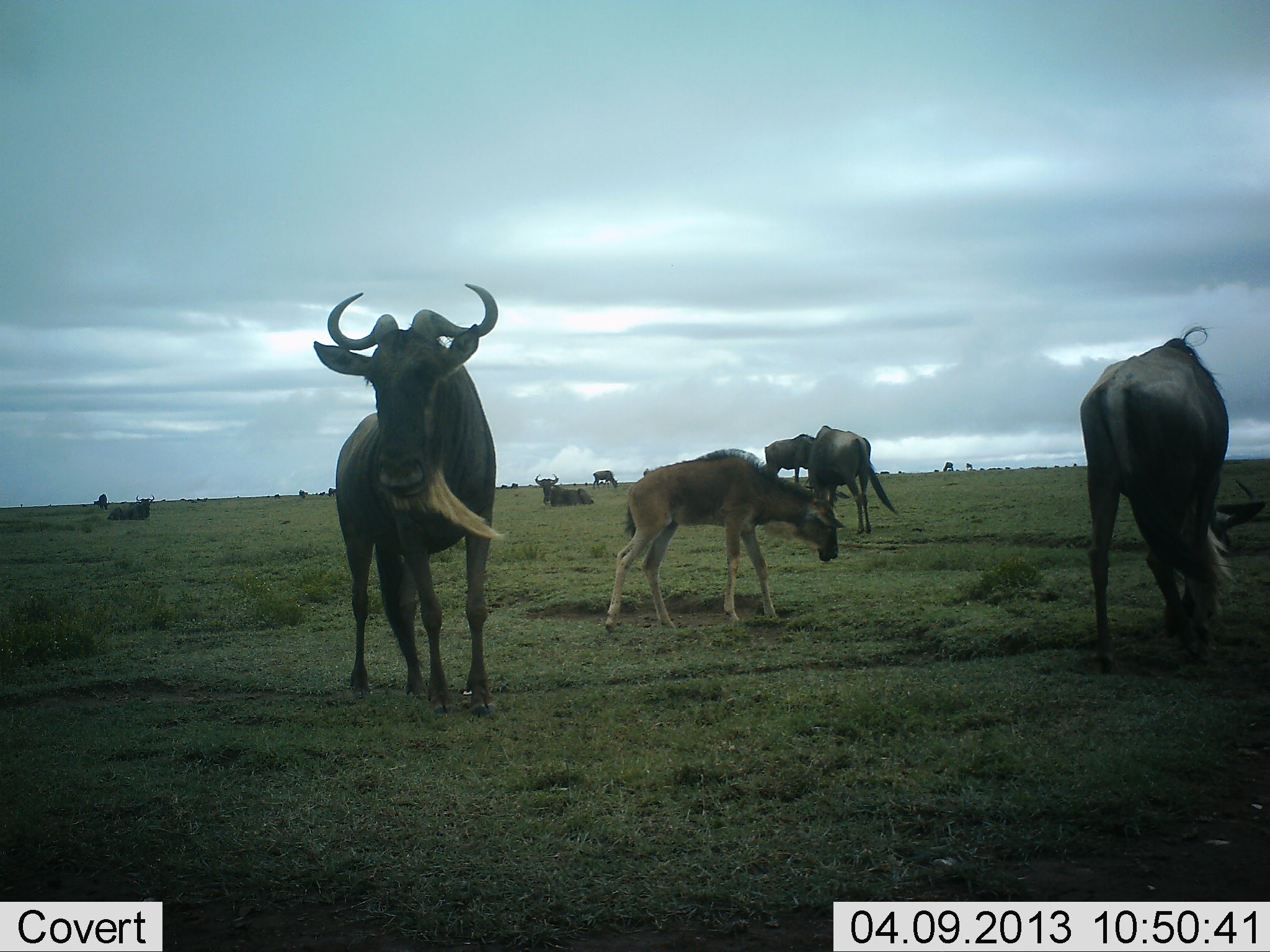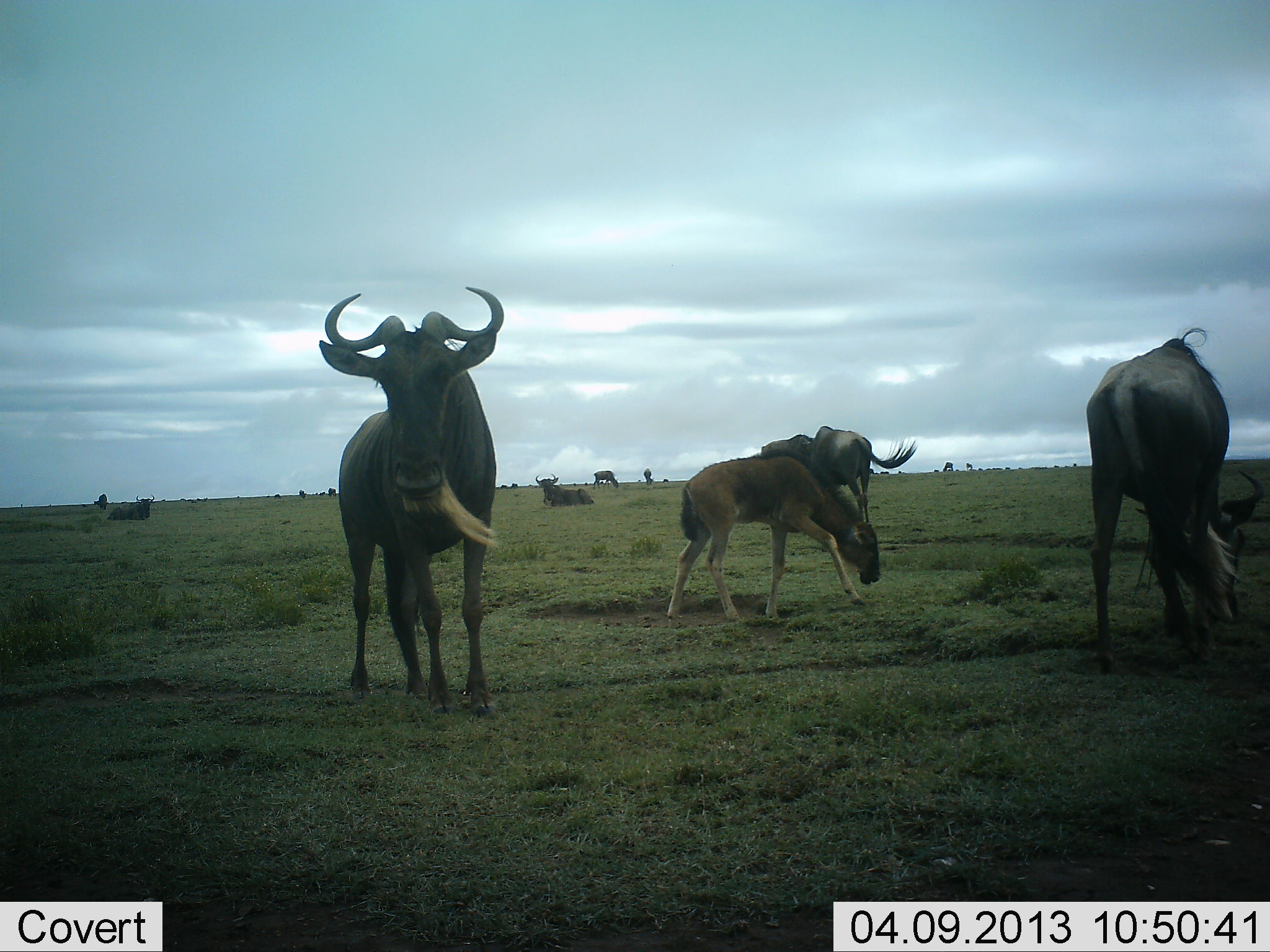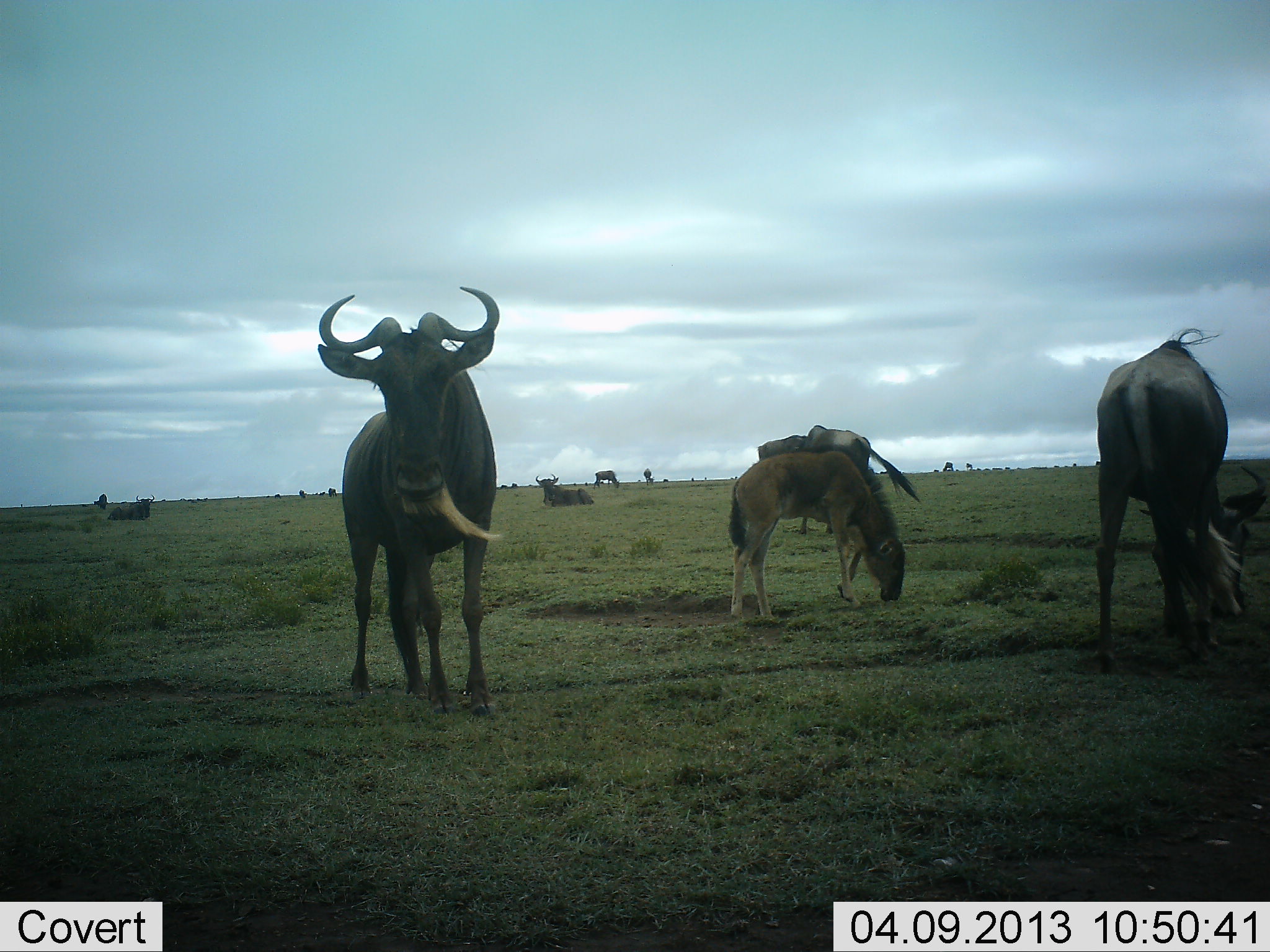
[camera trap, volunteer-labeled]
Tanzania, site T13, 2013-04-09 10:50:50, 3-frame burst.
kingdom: Animalia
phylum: Chordata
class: Mammalia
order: Artiodactyla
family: Bovidae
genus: Connochaetes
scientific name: Connochaetes taurinus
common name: blue wildebeest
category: wildebeest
Wildebeest (blue wildebeest) (Connochaetes taurinus), count 11-50. Behavior (volunteer vote fractions): standing 81%, resting 46%, moving 42%, interacting 8%. Young present (vote fraction): 65%. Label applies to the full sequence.